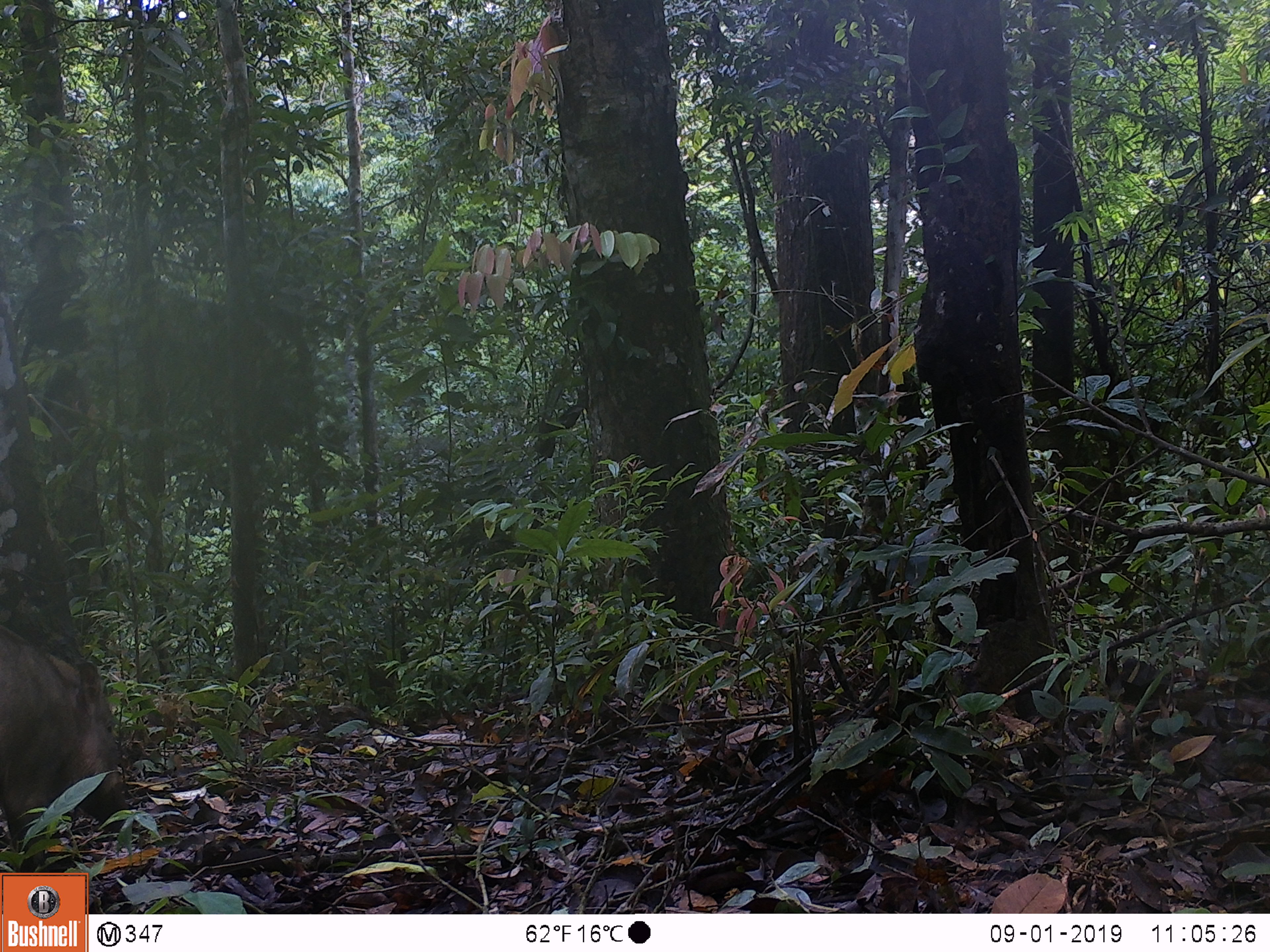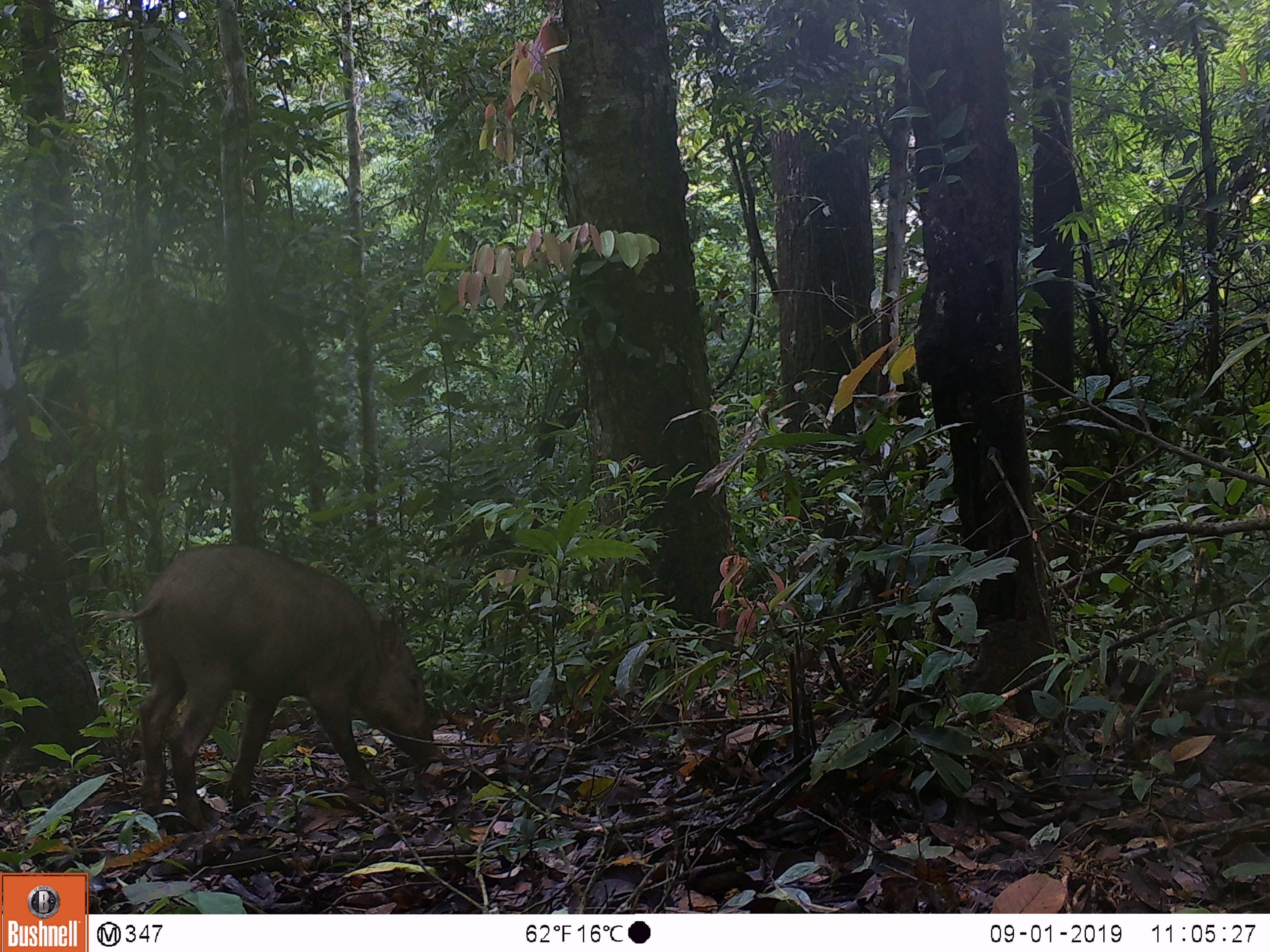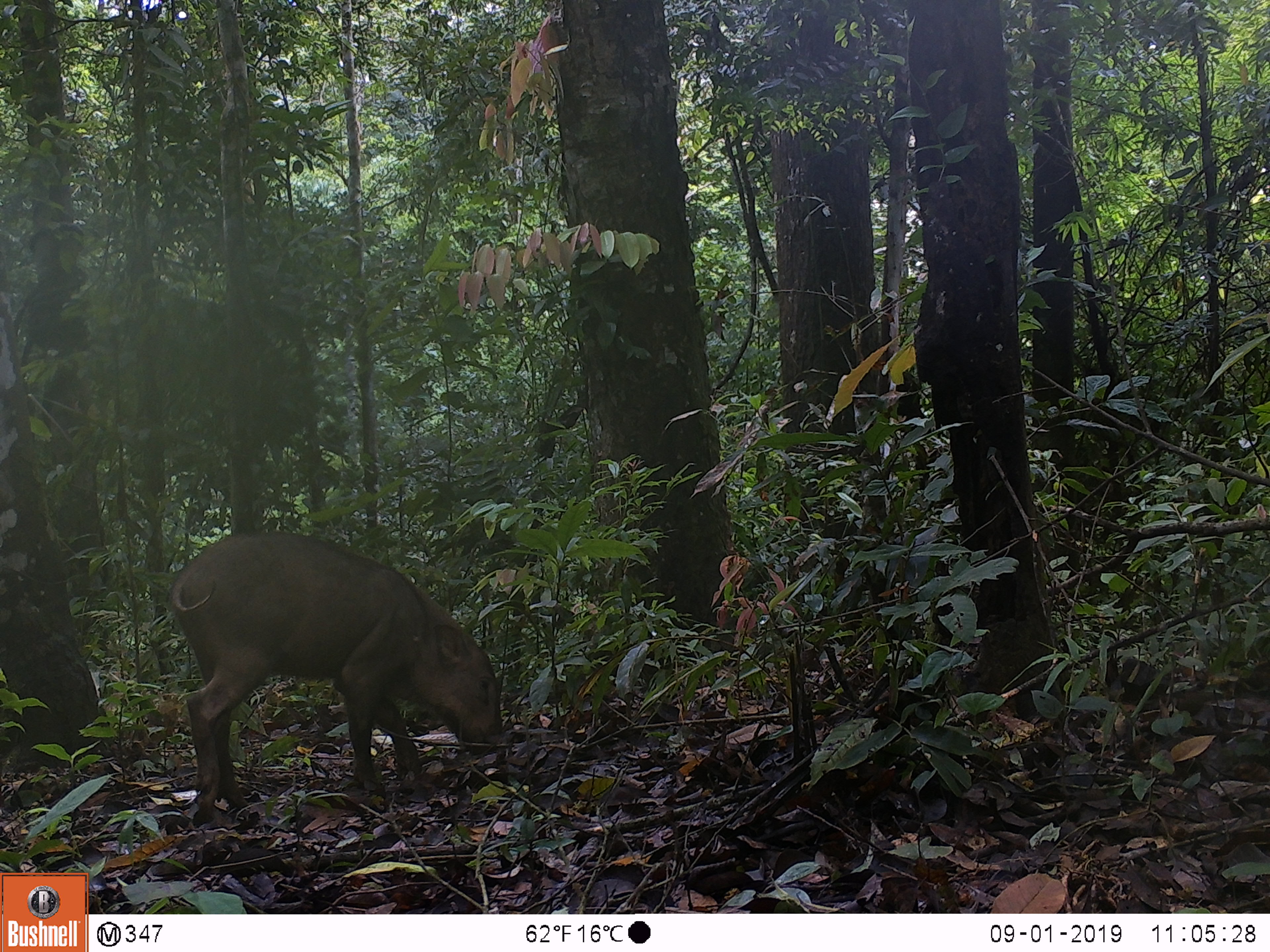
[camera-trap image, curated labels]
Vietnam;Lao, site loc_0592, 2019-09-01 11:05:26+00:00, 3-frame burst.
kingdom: Animalia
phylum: Chordata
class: Mammalia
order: Artiodactyla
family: Suidae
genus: Sus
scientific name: Sus scrofa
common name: eurasian wild pig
Eurasian wild pig (Sus scrofa). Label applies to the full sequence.